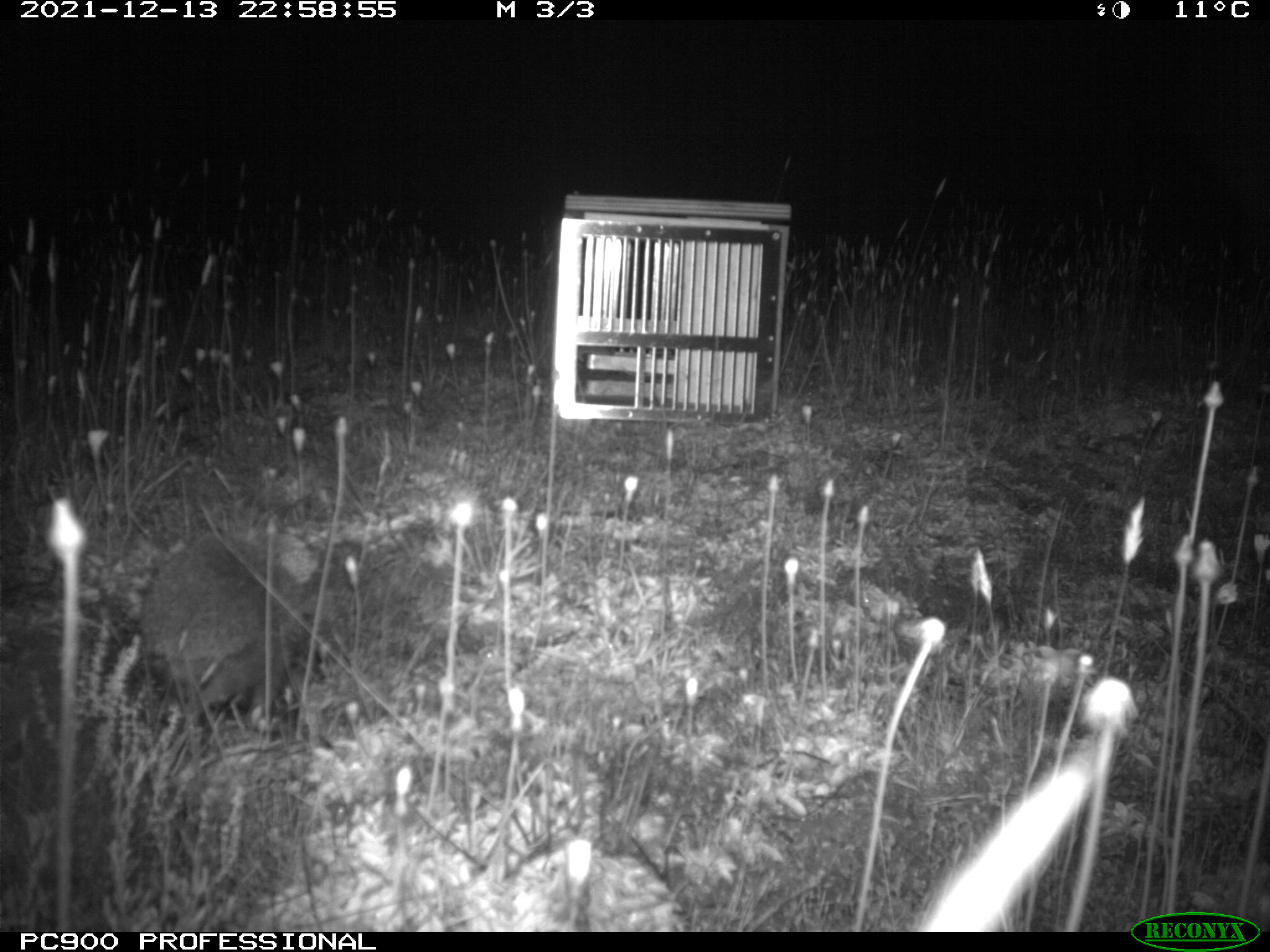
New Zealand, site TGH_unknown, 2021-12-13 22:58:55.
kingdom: Animalia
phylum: Chordata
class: Mammalia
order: Eulipotyphla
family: Erinaceidae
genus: Erinaceus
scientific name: Erinaceus europaeus europaeus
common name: european hedgehog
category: hedgehog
Hedgehog (european hedgehog) (Erinaceus europaeus europaeus).